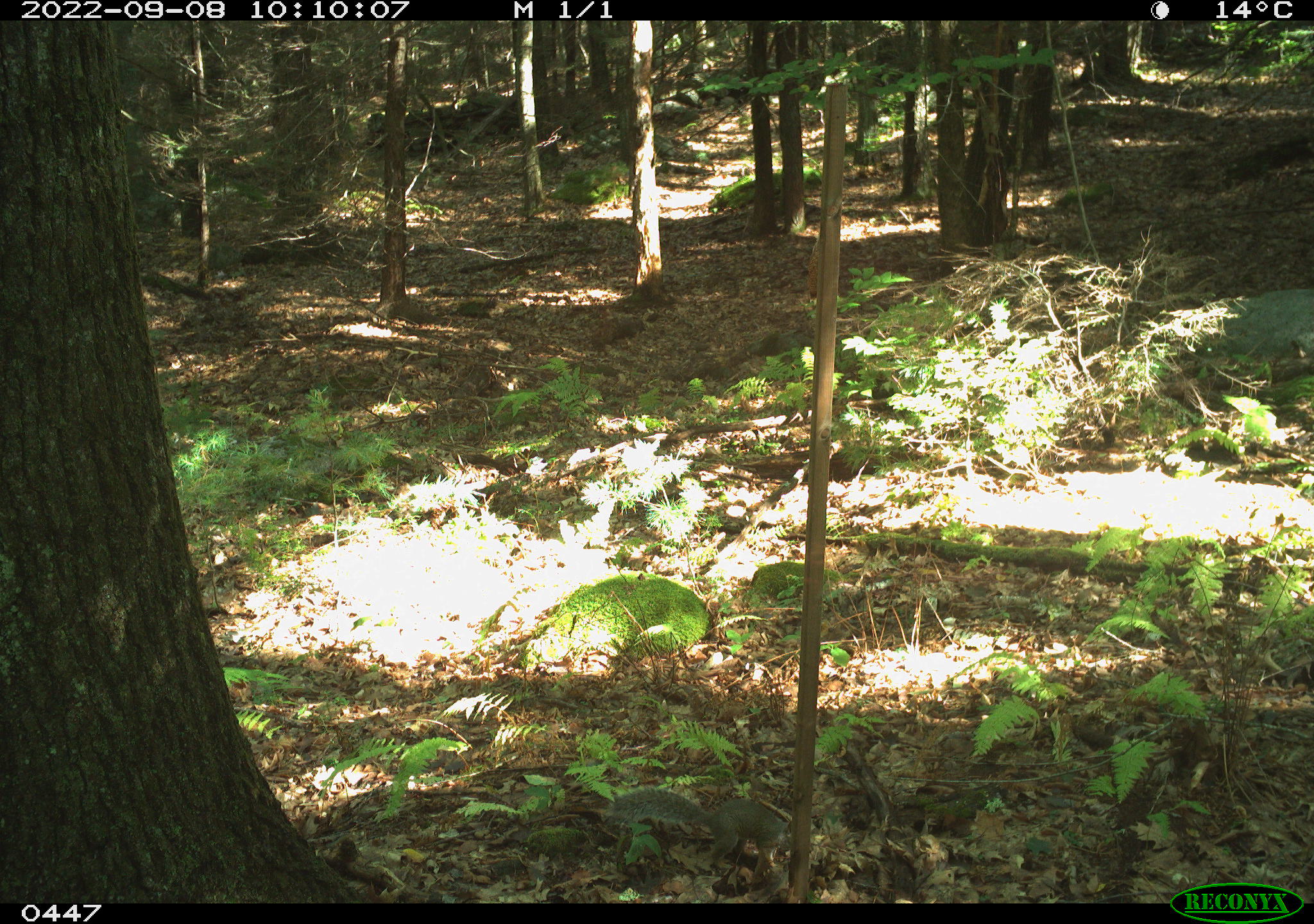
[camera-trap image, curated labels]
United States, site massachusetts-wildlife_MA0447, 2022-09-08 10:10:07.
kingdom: Animalia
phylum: Chordata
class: Mammalia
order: Rodentia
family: Sciuridae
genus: Sciurus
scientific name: Sciurus carolinensis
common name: gray squirrel